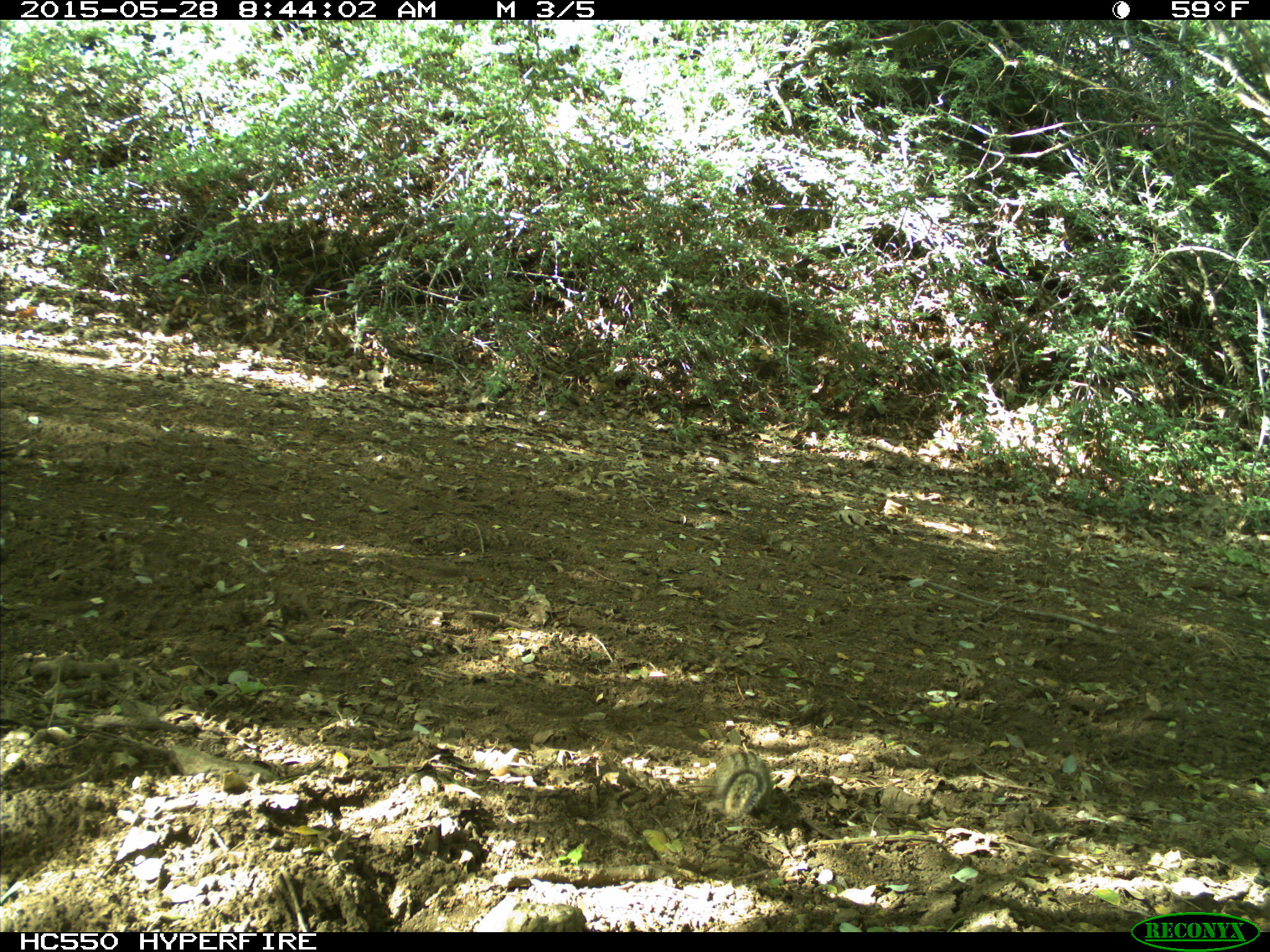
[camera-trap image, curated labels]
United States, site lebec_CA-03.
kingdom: Animalia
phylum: Chordata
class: Mammalia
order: Rodentia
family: Sciuridae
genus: Tamias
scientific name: Tamias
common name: chipmunk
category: unidentified chipmunk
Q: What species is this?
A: Unidentified chipmunk (chipmunk) (Tamias).